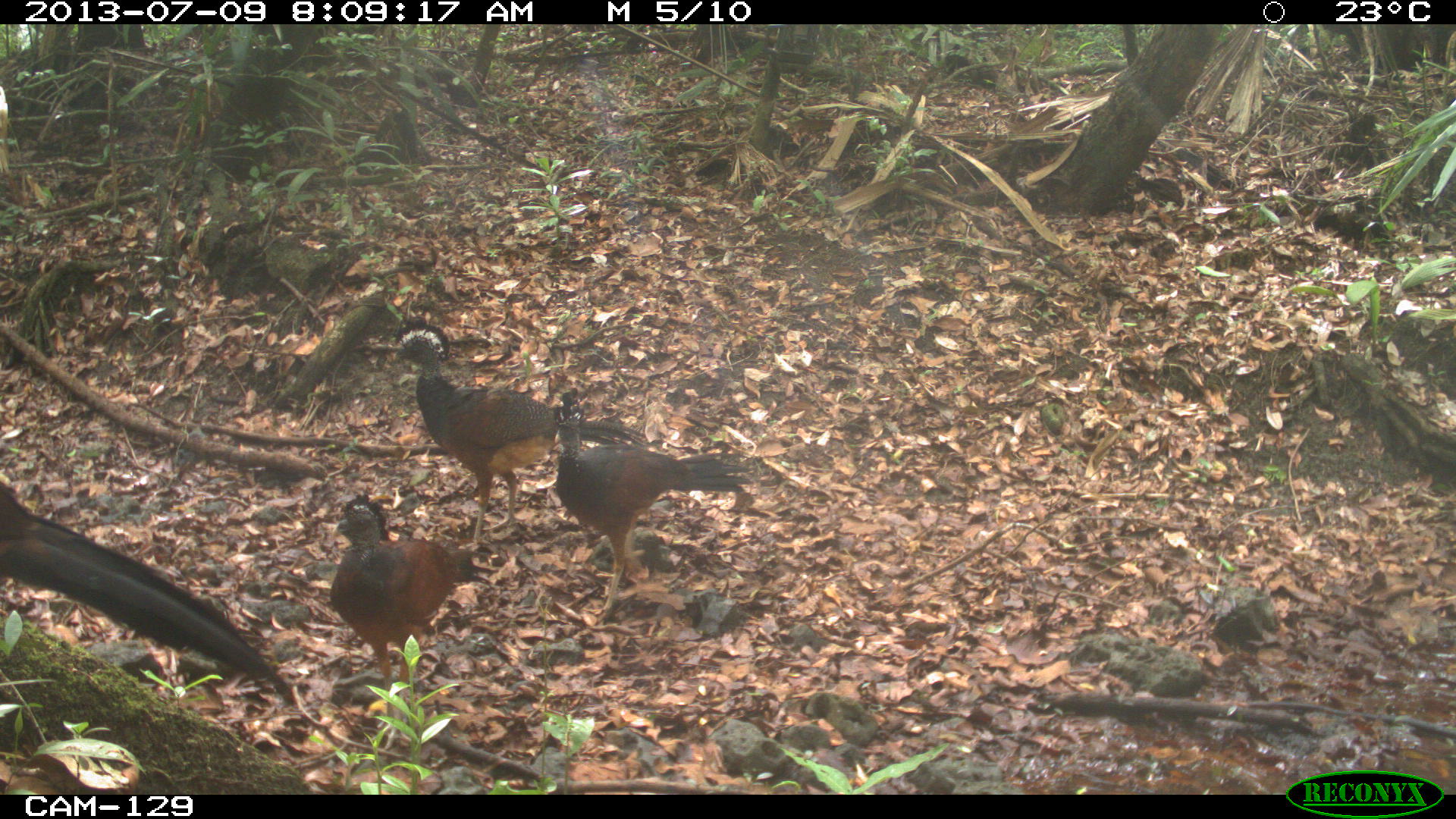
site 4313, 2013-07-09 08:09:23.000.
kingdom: Animalia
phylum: Chordata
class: Aves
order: Galliformes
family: Cracidae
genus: Crax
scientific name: Crax rubra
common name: great curassow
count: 3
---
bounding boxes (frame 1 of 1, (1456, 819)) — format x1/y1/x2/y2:
crax rubra: 0/481/298/713; 386/319/649/548; 552/387/754/626; 326/493/498/749